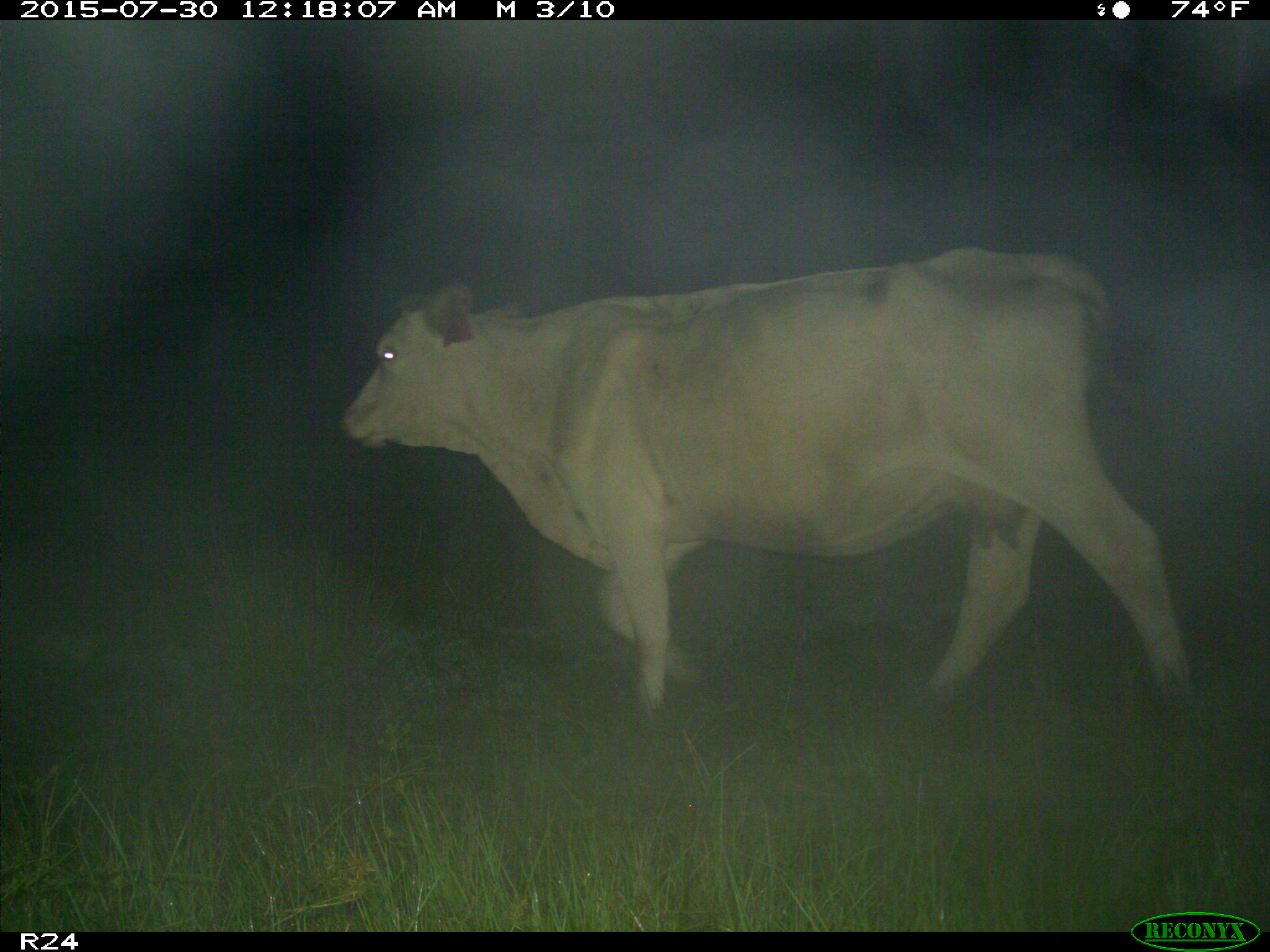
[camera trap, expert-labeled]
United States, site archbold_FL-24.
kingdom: Animalia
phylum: Chordata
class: Mammalia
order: Artiodactyla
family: Bovidae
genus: Bos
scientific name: Bos taurus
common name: domestic cow